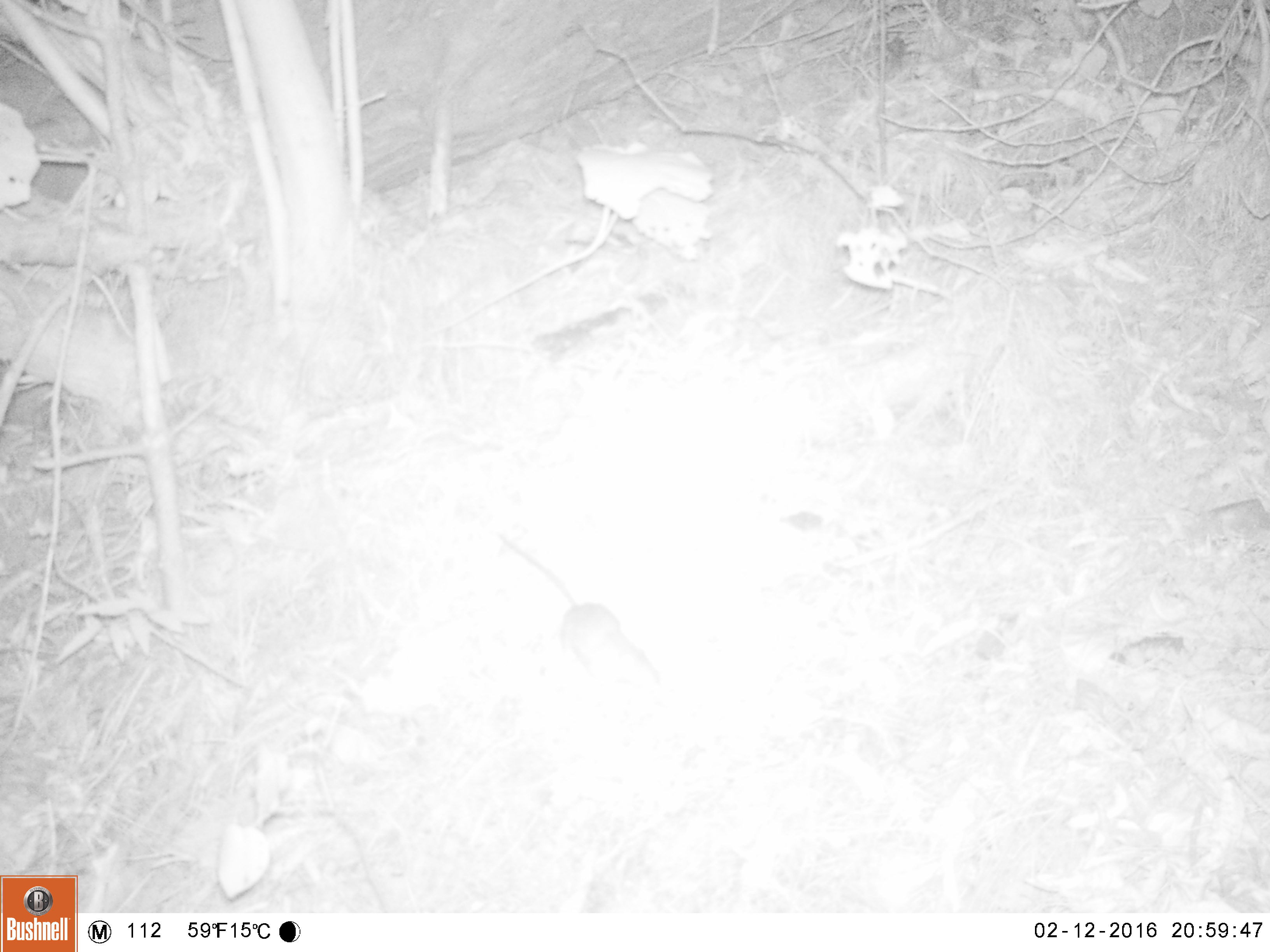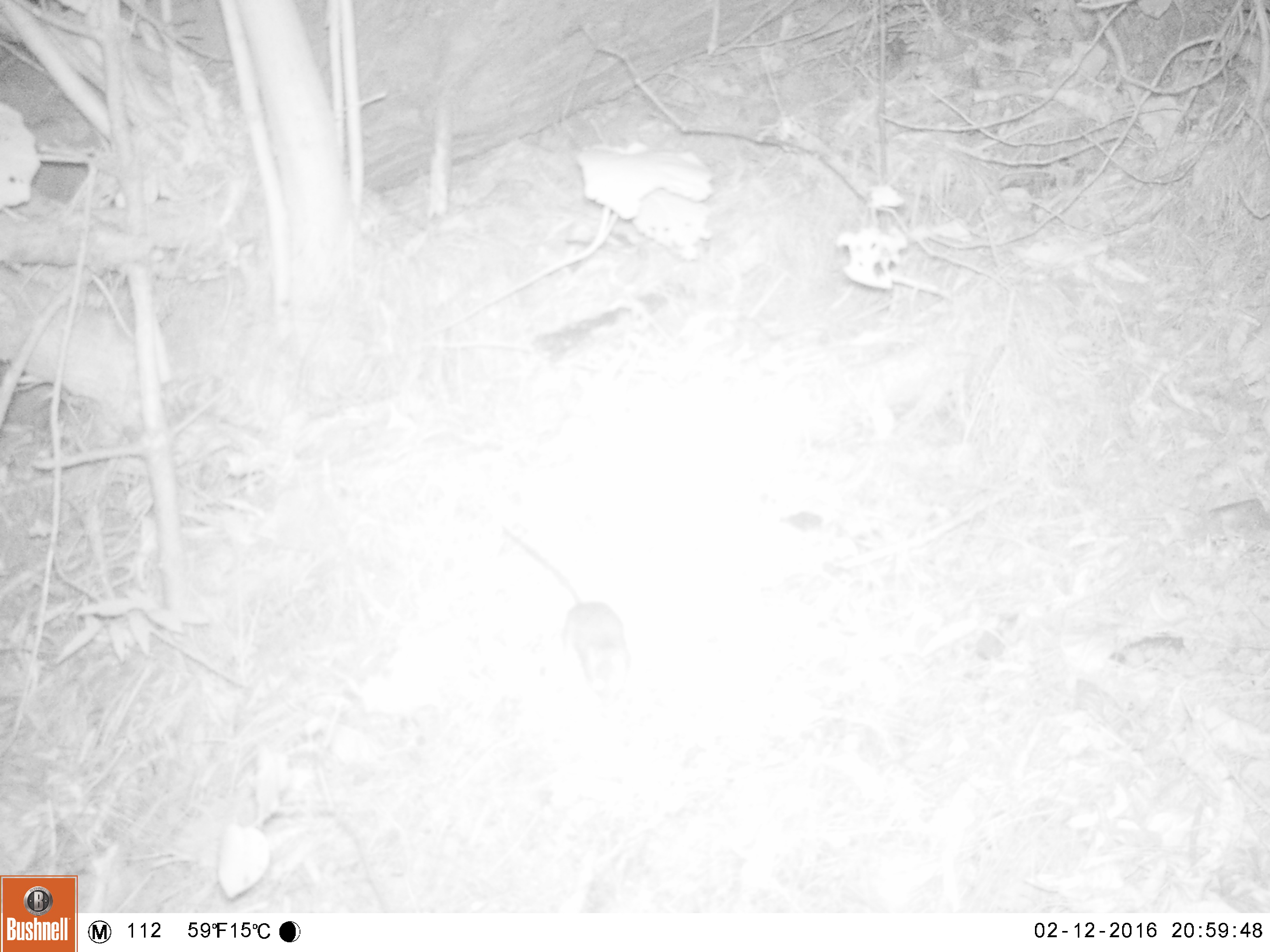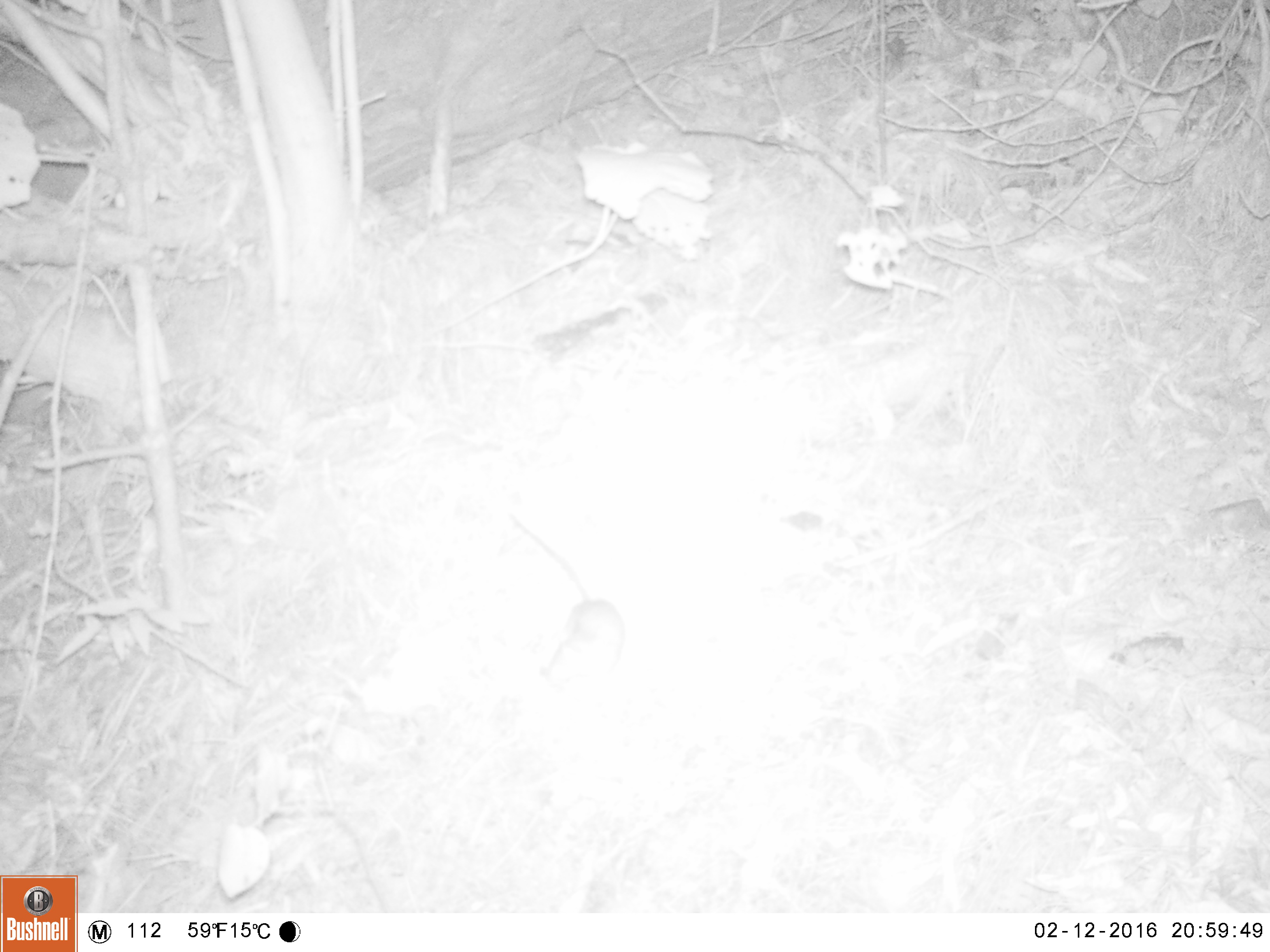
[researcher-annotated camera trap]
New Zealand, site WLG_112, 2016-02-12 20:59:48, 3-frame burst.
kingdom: Animalia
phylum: Chordata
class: Mammalia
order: Rodentia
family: Muridae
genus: Rattus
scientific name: Rattus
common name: rat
Rat (Rattus).